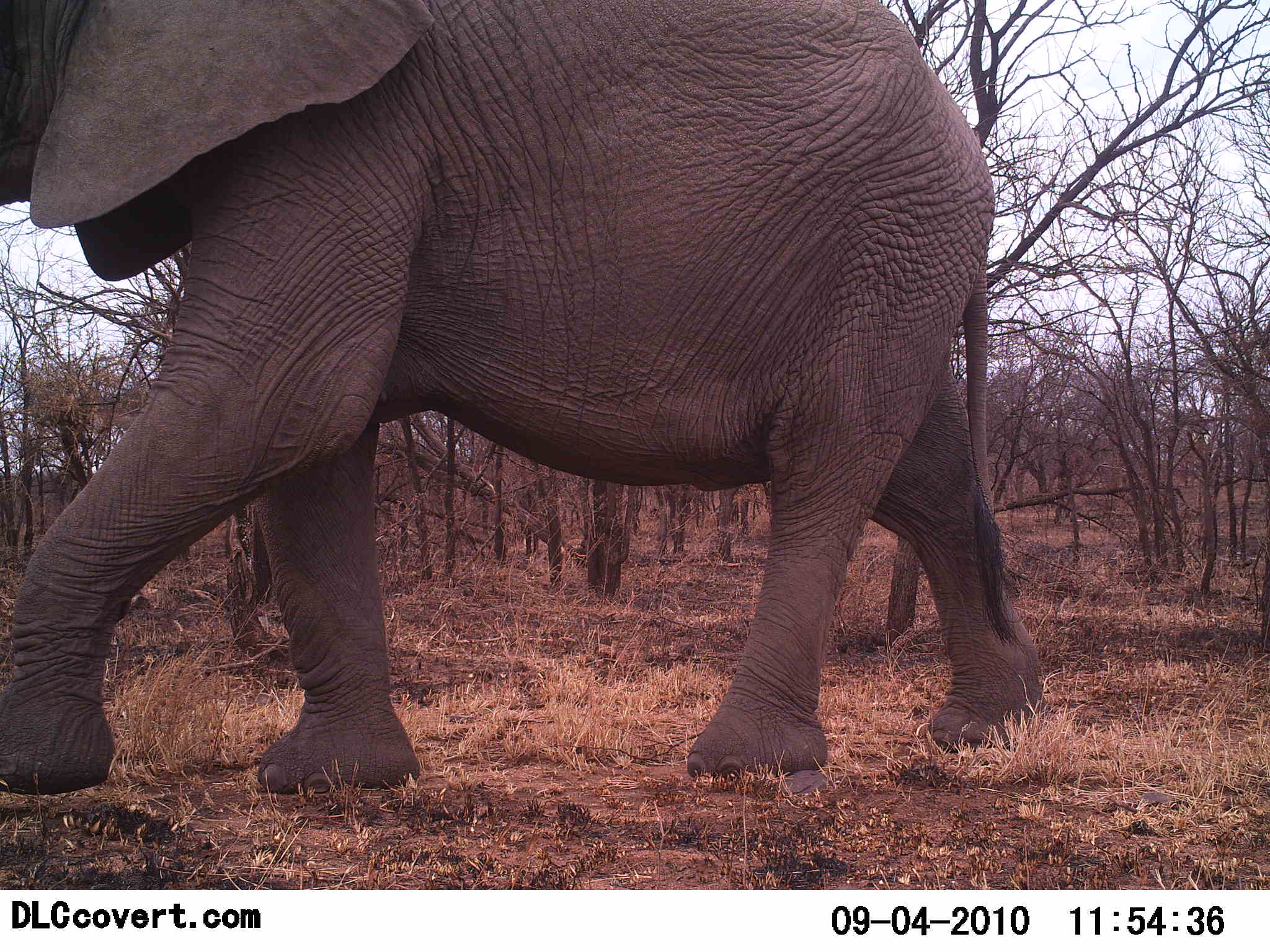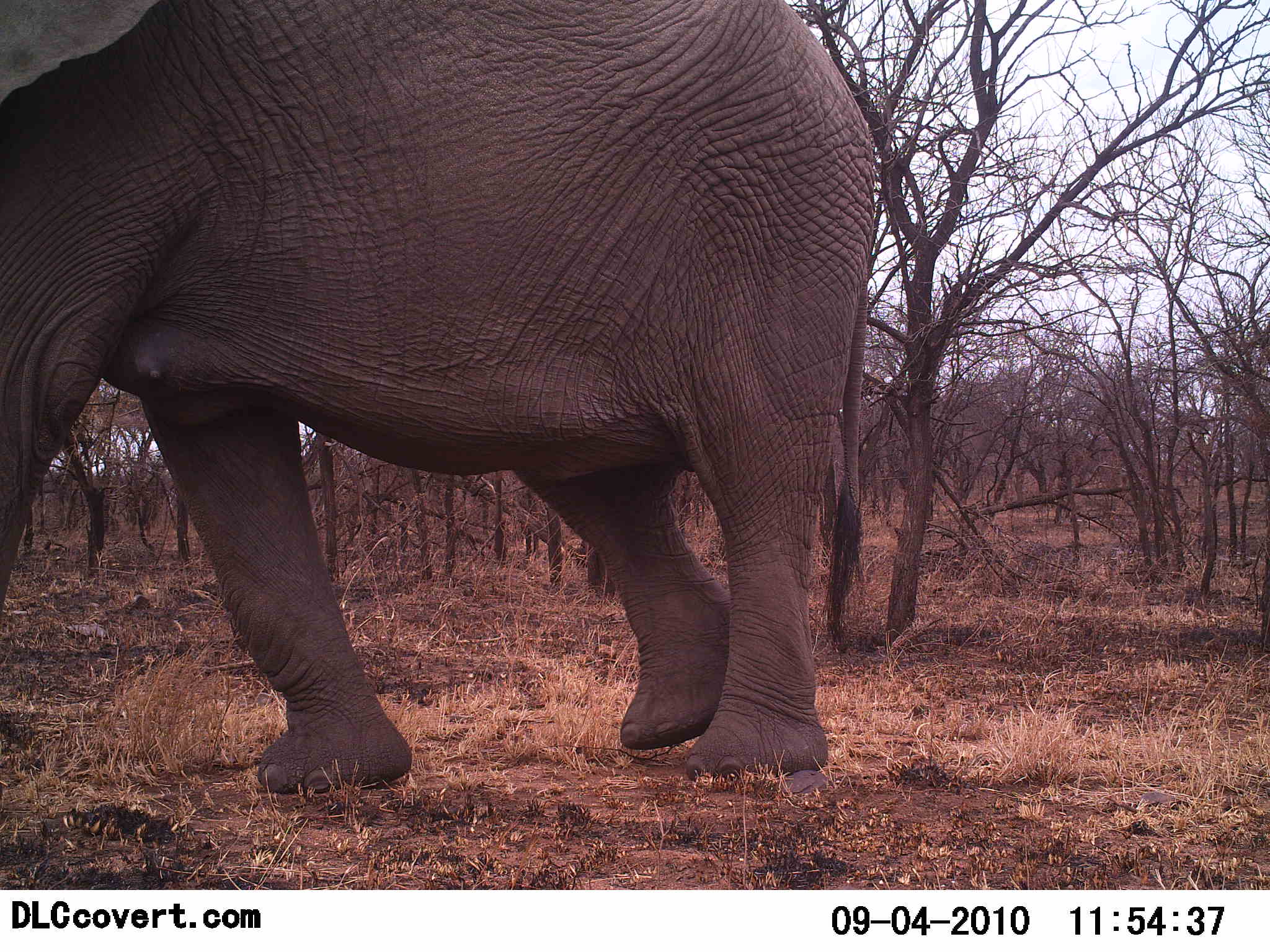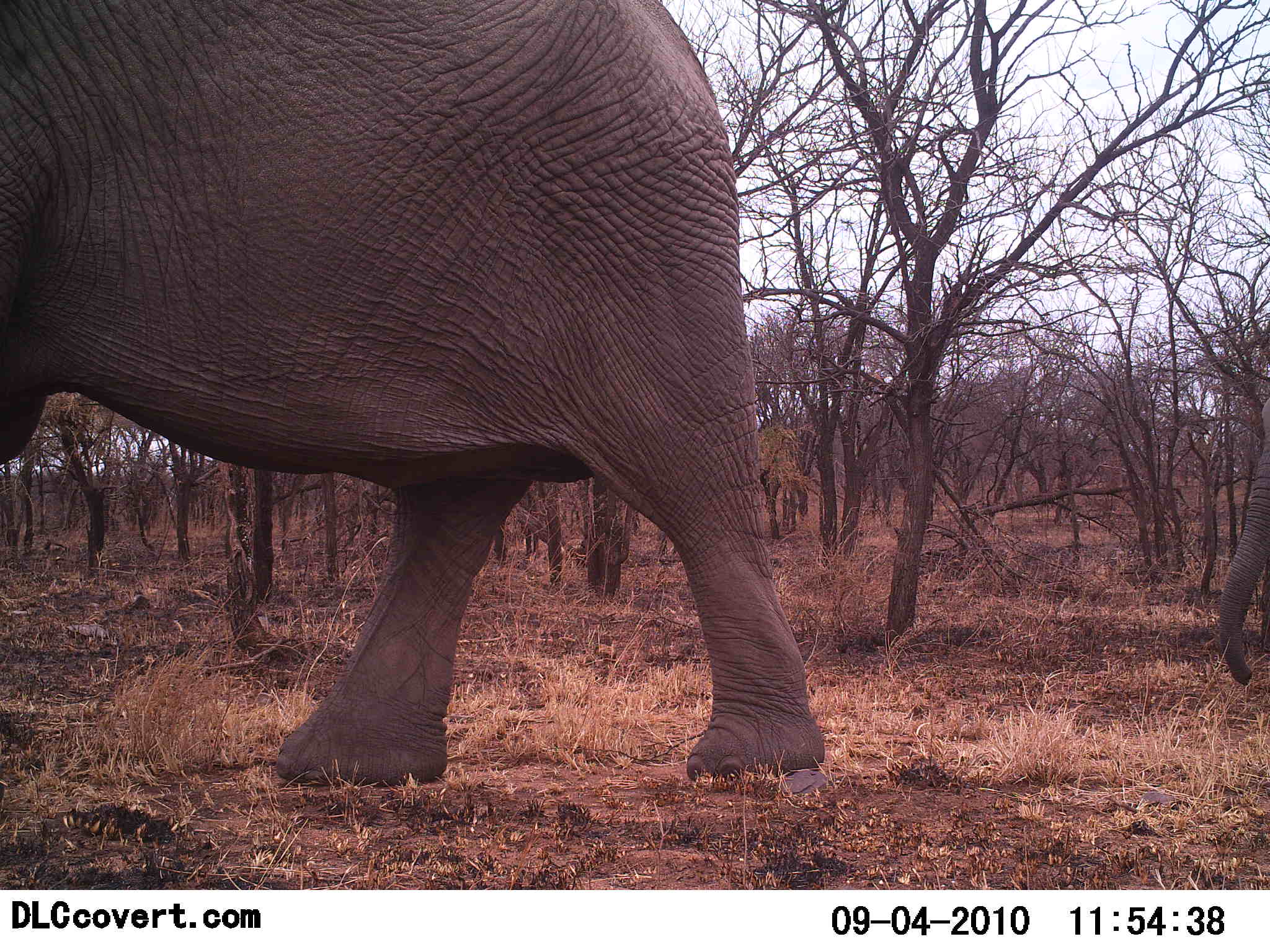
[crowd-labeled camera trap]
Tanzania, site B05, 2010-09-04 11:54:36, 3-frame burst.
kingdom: Animalia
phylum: Chordata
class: Mammalia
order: Proboscidea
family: Elephantidae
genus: Loxodonta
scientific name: Loxodonta africana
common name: african bush elephant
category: elephant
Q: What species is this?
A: Elephant (african bush elephant) (Loxodonta africana).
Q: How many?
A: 2.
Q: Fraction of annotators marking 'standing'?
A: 0%.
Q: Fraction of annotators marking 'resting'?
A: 0%.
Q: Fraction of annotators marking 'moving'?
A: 100%.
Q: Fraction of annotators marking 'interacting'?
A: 0%.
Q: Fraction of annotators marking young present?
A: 18%.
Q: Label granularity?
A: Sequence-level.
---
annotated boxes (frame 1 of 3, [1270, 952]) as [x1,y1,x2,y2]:
animal: [0,0,1041,796]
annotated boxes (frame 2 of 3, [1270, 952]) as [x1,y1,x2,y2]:
animal: [1,0,880,790]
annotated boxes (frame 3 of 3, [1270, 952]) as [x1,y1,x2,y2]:
animal: [0,0,827,788]